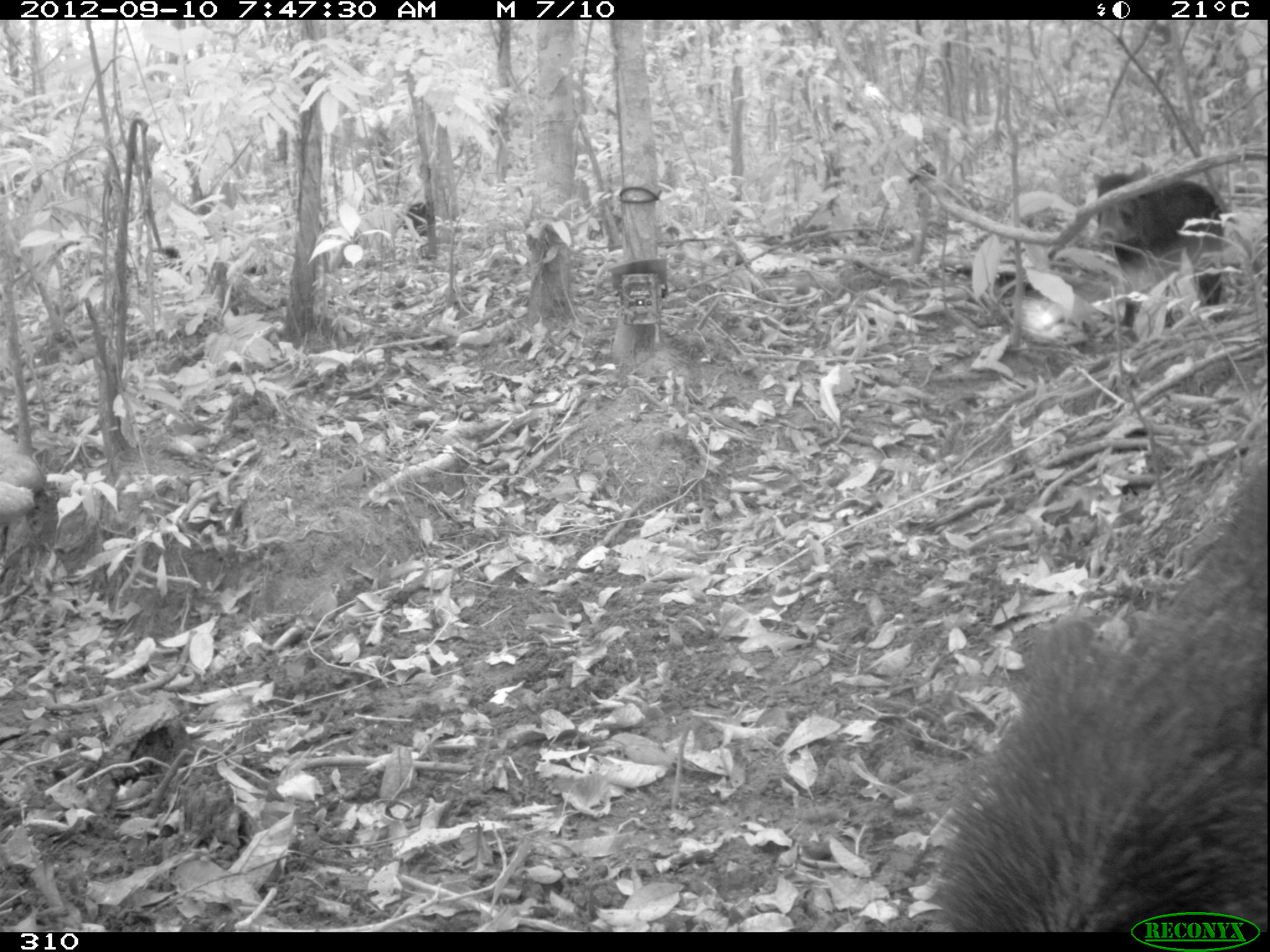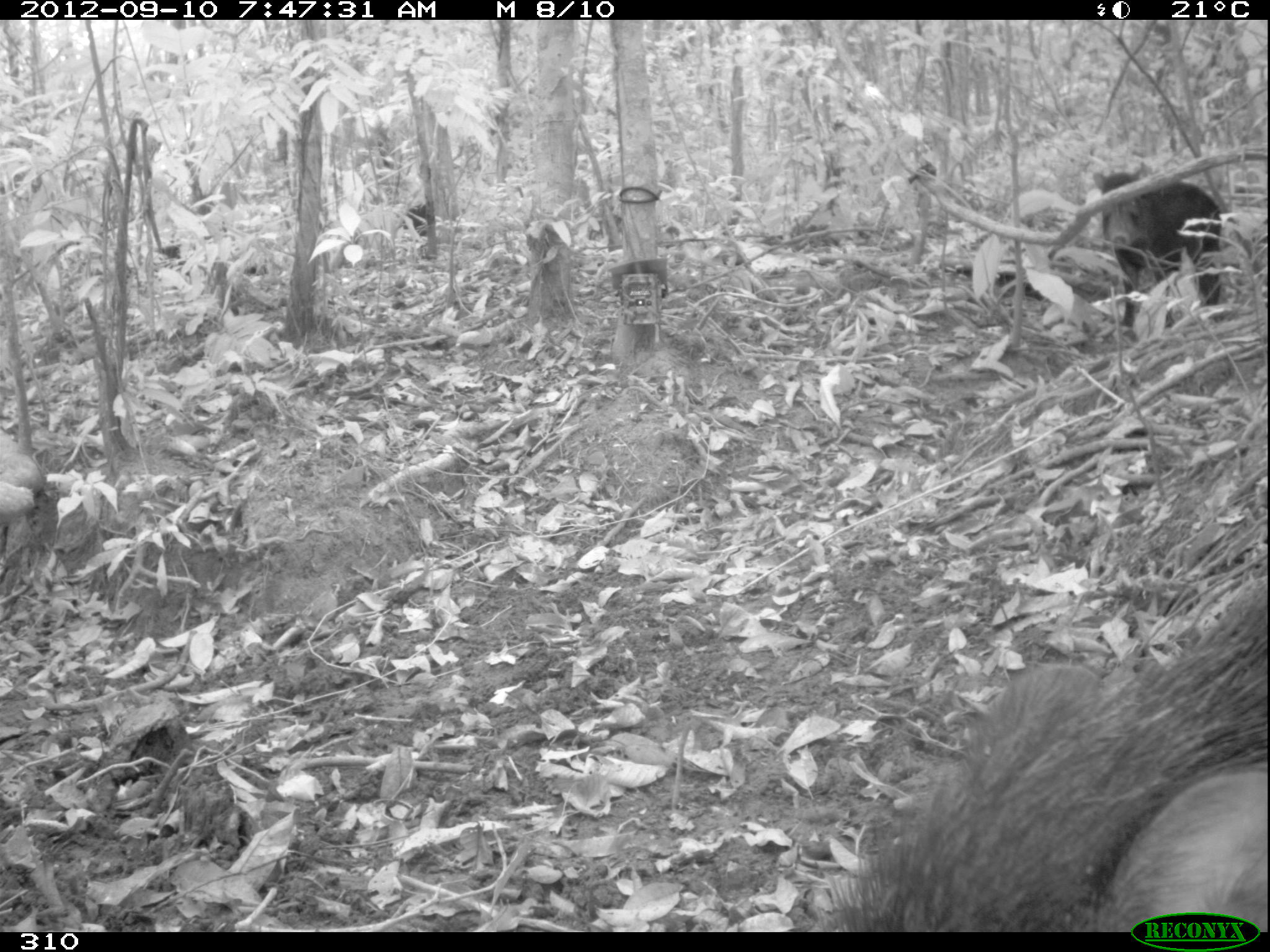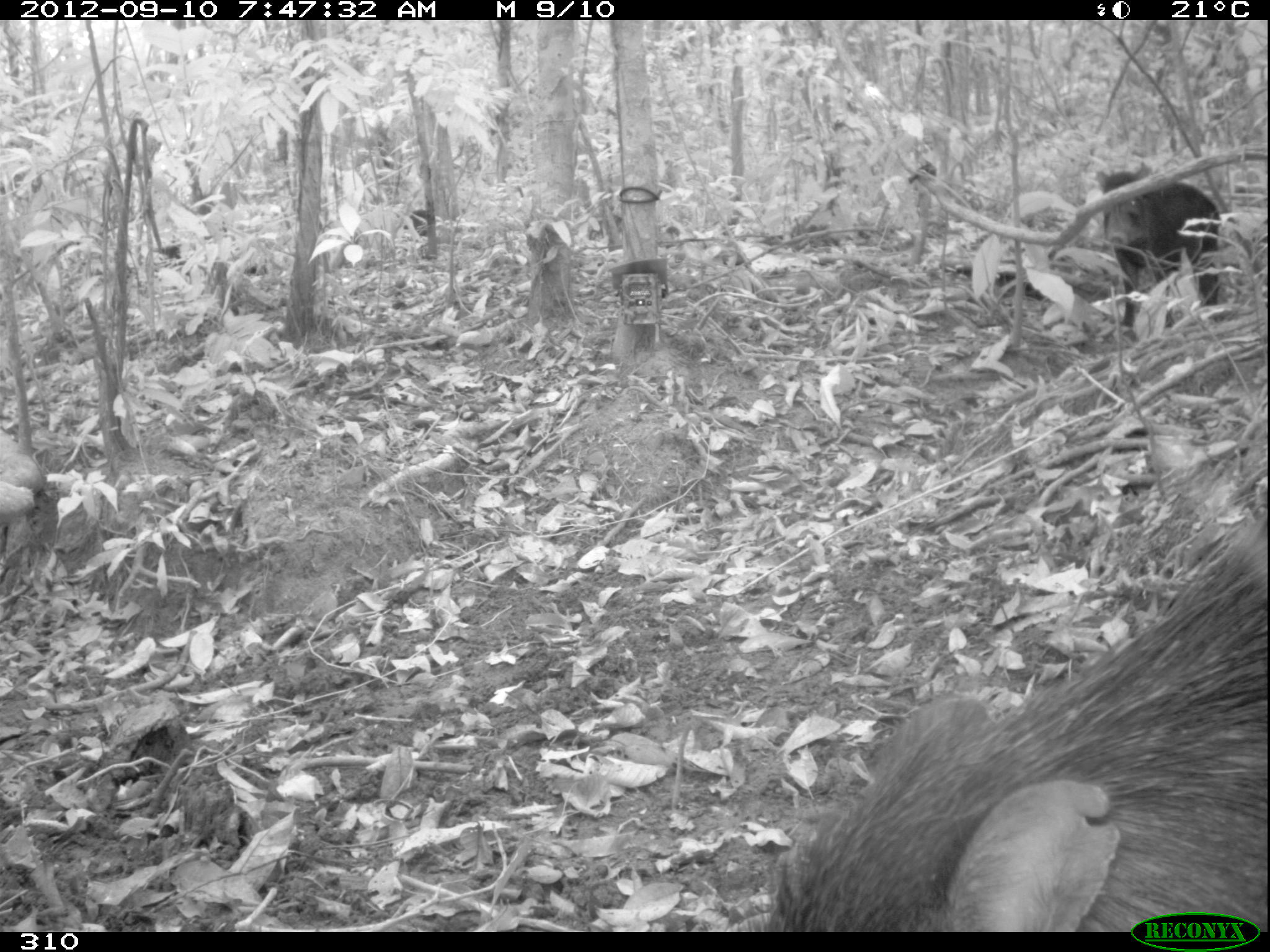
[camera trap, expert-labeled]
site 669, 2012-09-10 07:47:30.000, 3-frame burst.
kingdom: Animalia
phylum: Chordata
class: Mammalia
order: Artiodactyla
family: Tayassuidae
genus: Tayassu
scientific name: Tayassu pecari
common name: white-lipped peccary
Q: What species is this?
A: Tayassu pecari (white-lipped peccary).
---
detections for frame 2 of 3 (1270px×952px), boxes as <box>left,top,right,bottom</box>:
tayassu pecari: <box>824,578,1266,930</box>; <box>1092,163,1221,329</box>